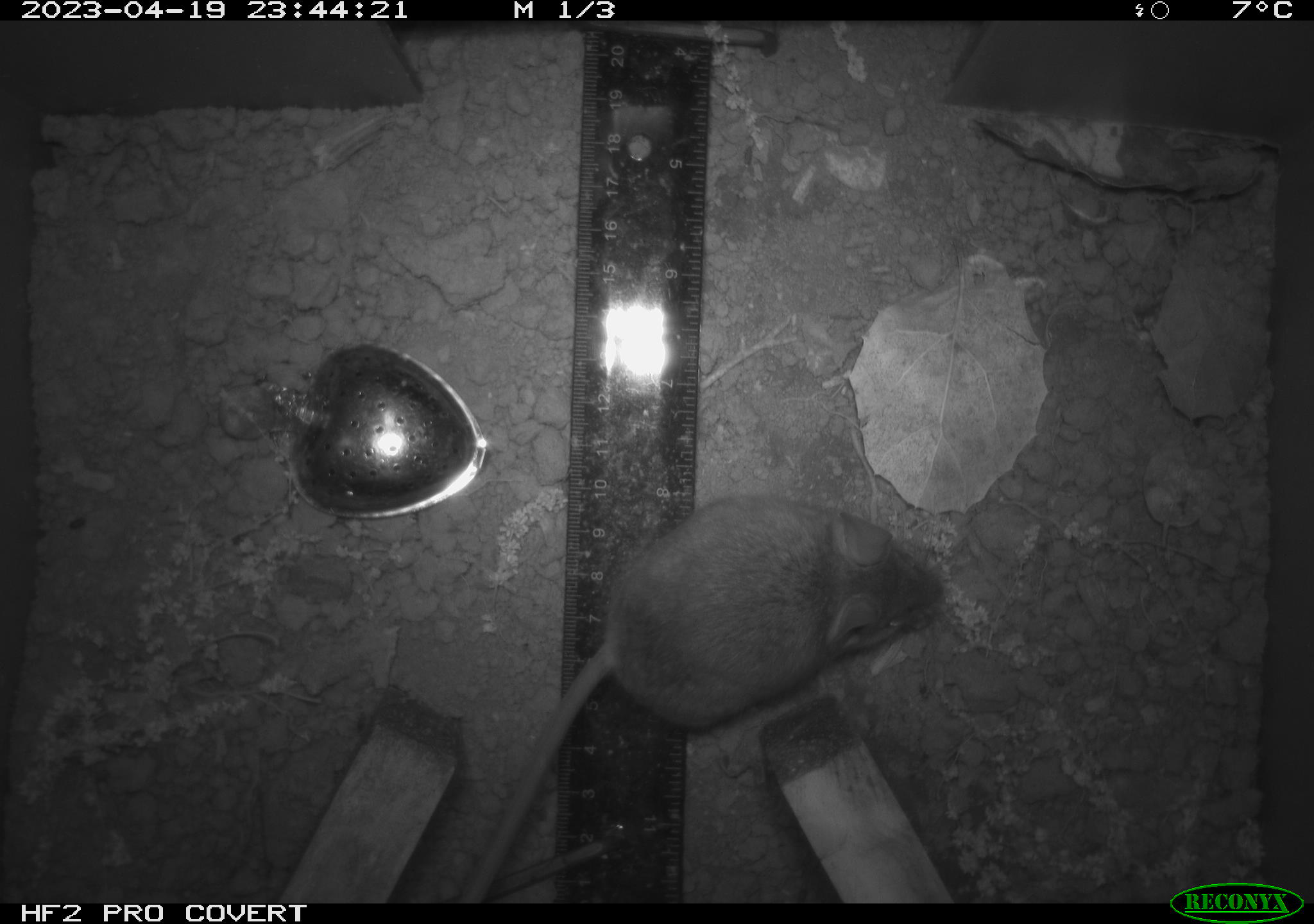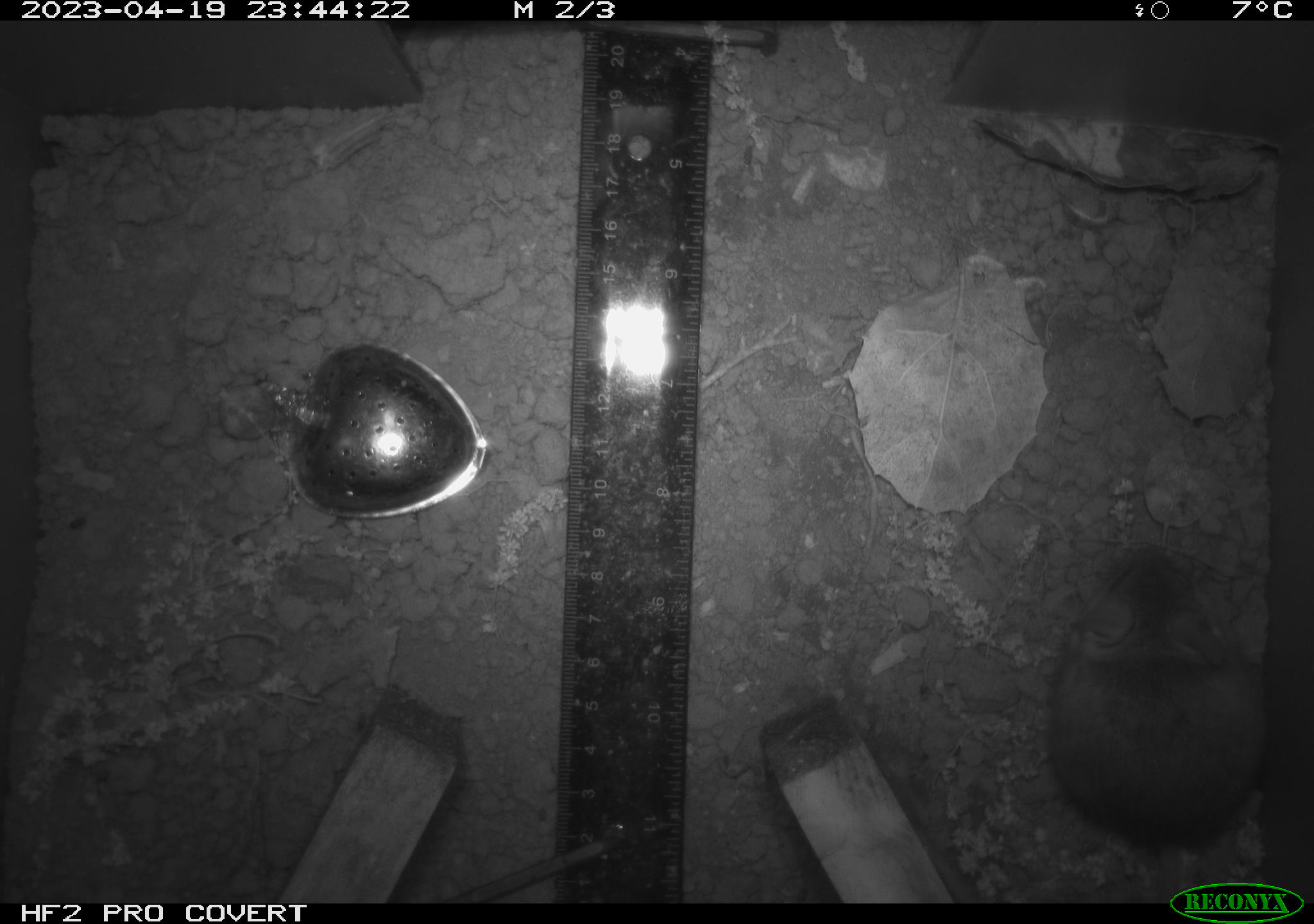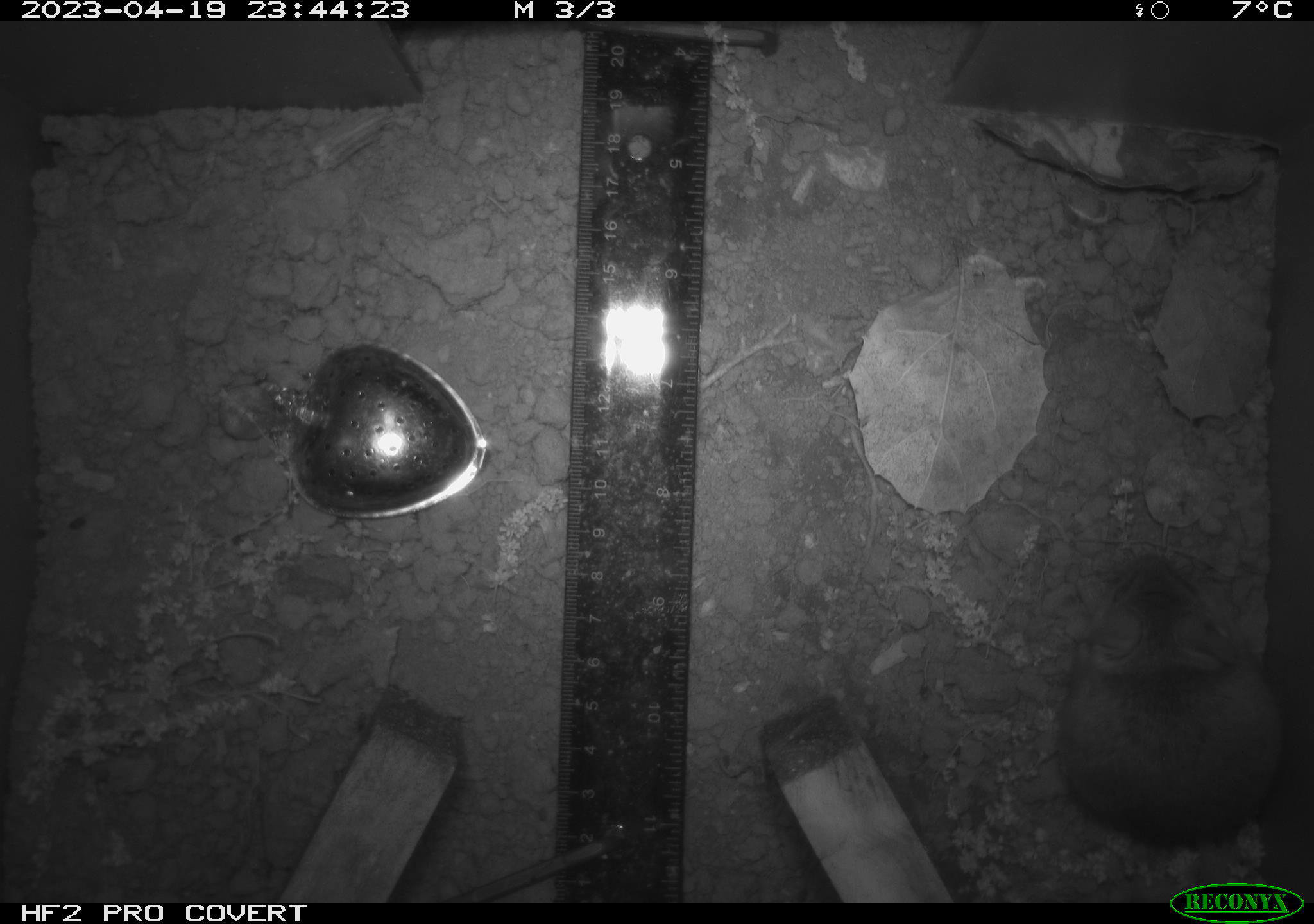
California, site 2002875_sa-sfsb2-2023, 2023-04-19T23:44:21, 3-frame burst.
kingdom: Animalia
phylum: Chordata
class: Mammalia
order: Rodentia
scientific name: Rodentia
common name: mouse species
Mouse species (Rodentia).